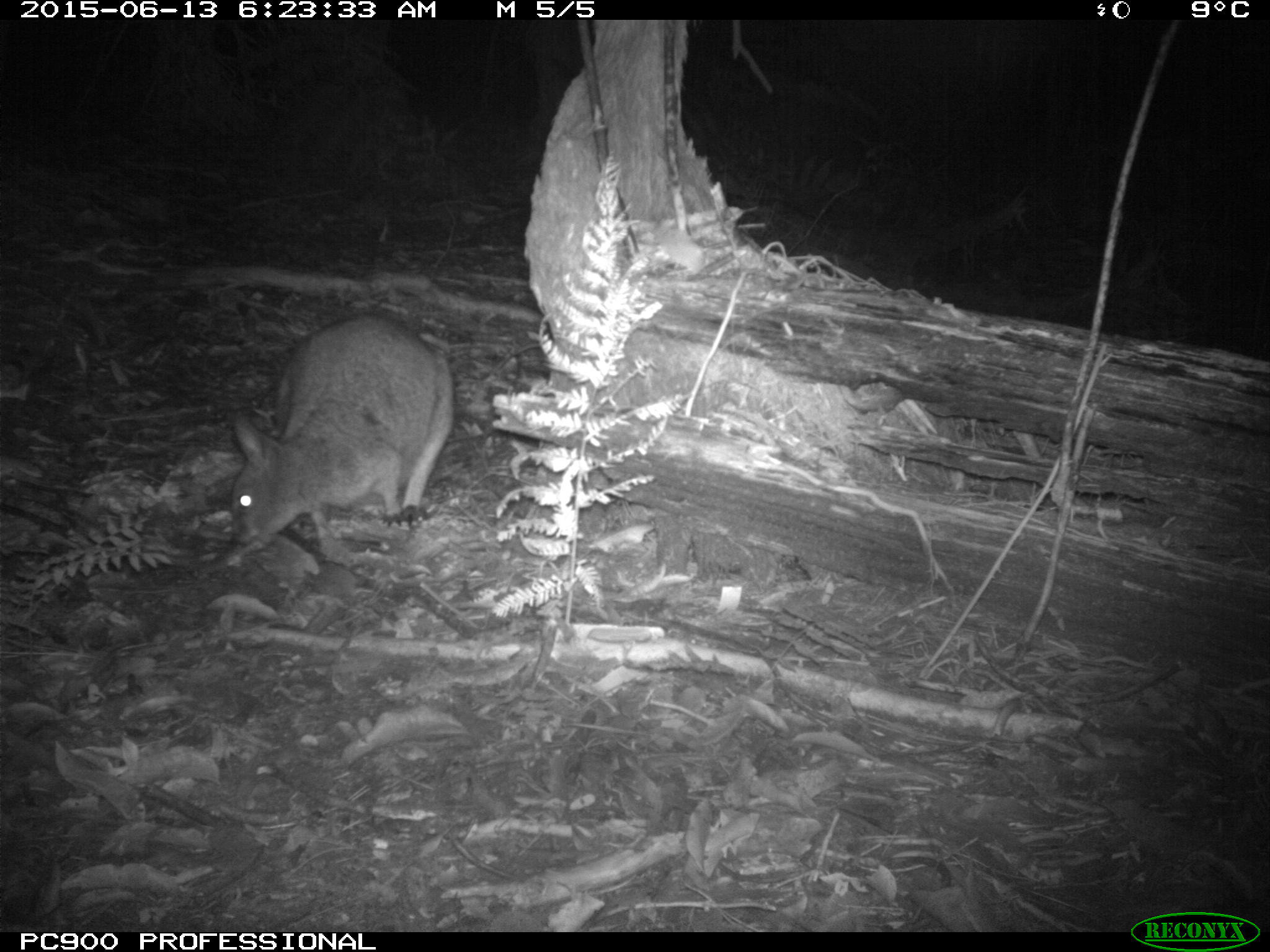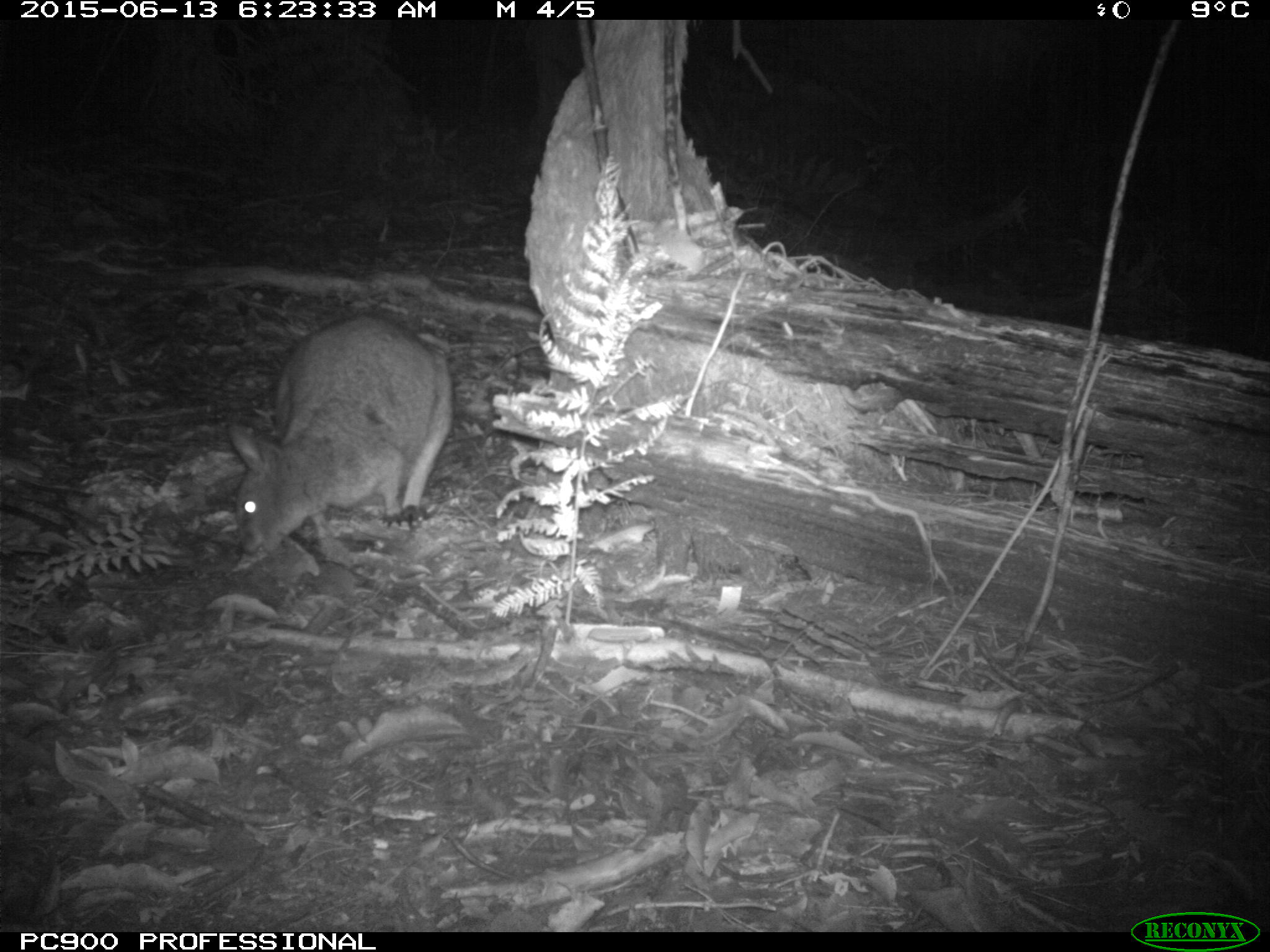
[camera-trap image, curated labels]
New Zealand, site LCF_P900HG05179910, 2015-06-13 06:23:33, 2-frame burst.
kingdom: Animalia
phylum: Chordata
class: Mammalia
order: Diprotodontia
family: Macropodidae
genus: Notamacropus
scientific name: Notamacropus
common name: wallaby